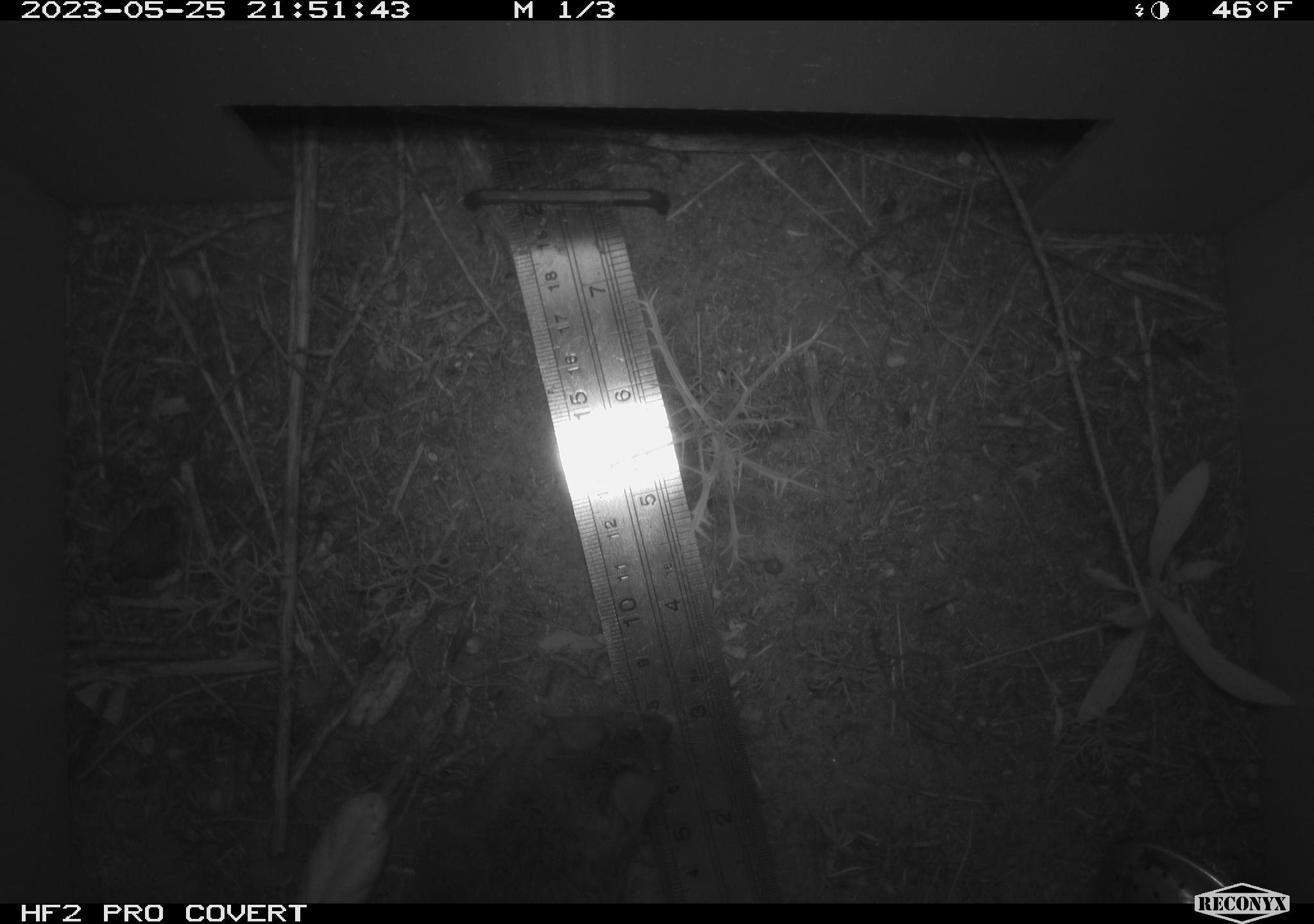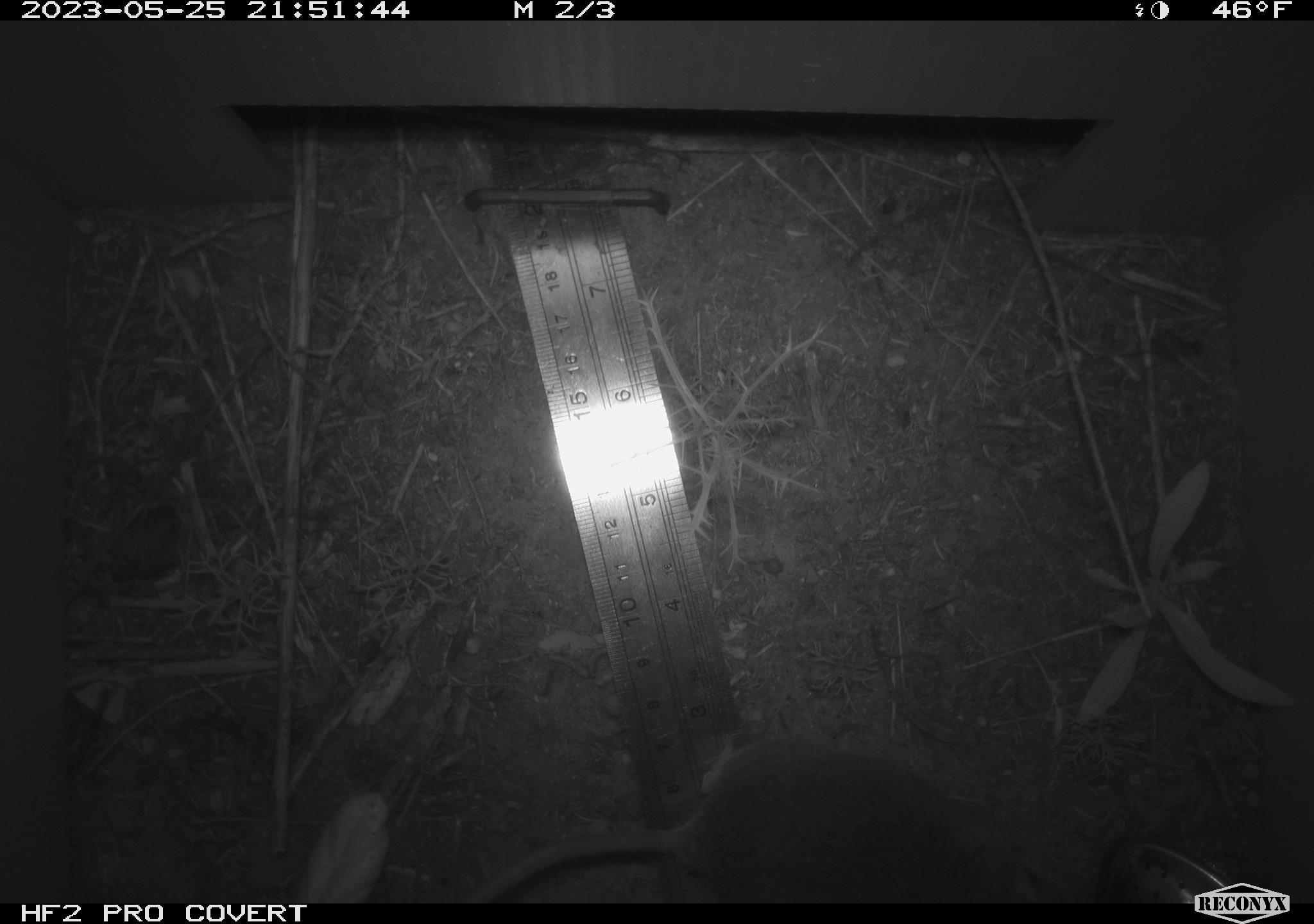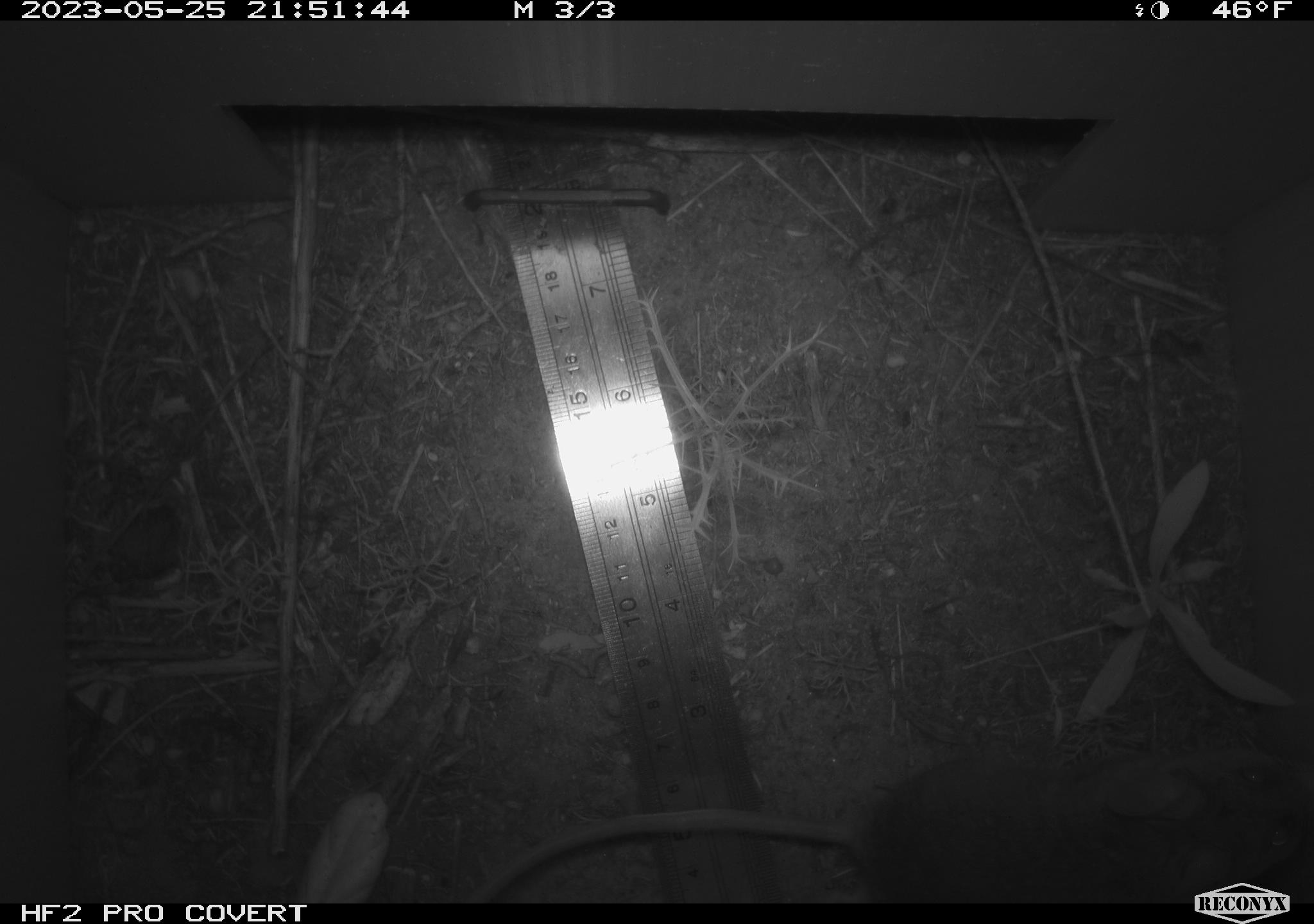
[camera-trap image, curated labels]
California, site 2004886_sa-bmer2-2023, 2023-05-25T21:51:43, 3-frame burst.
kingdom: Animalia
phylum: Chordata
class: Mammalia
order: Rodentia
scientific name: Rodentia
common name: mouse species